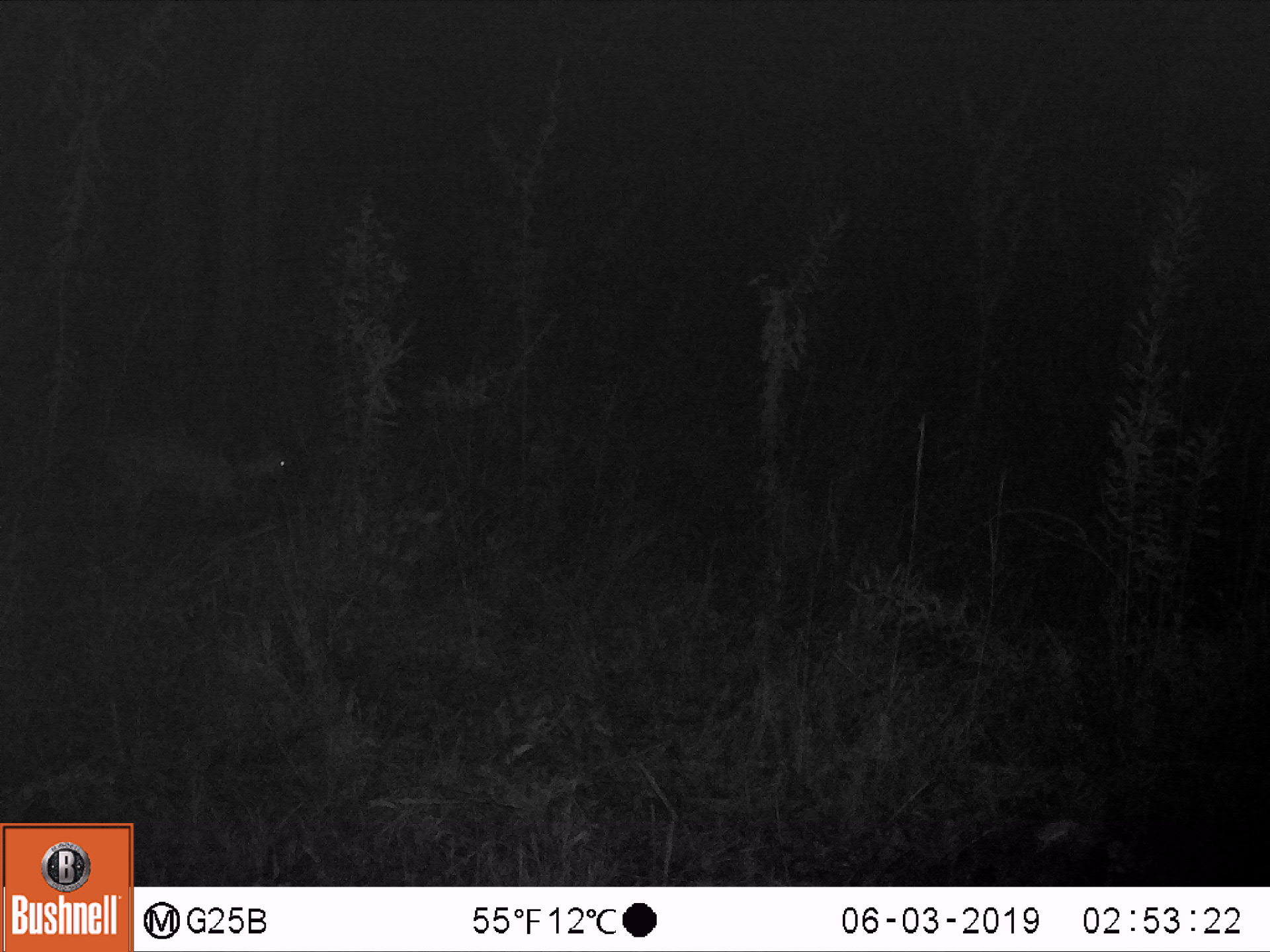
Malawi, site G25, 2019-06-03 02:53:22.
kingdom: Animalia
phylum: Chordata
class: Mammalia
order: Artiodactyla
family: Bovidae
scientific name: Antilopinae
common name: small antelope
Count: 1.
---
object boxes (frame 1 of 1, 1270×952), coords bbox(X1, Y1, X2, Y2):
small antelope: bbox(90, 415, 302, 543)